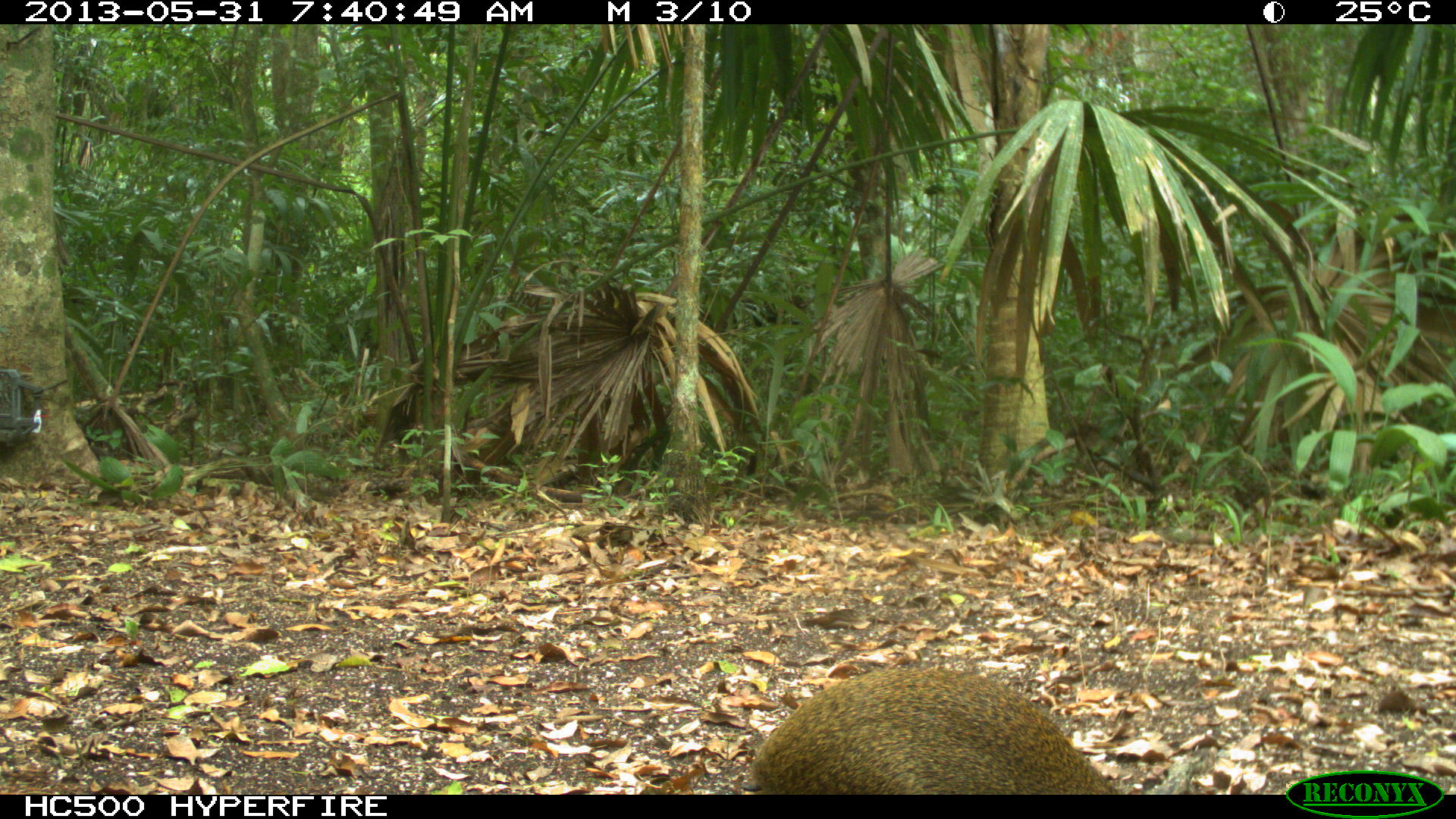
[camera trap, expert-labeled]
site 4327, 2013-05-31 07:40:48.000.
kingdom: Animalia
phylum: Chordata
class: Mammalia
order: Rodentia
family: Dasyproctidae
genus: Dasyprocta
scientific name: Dasyprocta punctata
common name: central american agouti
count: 1